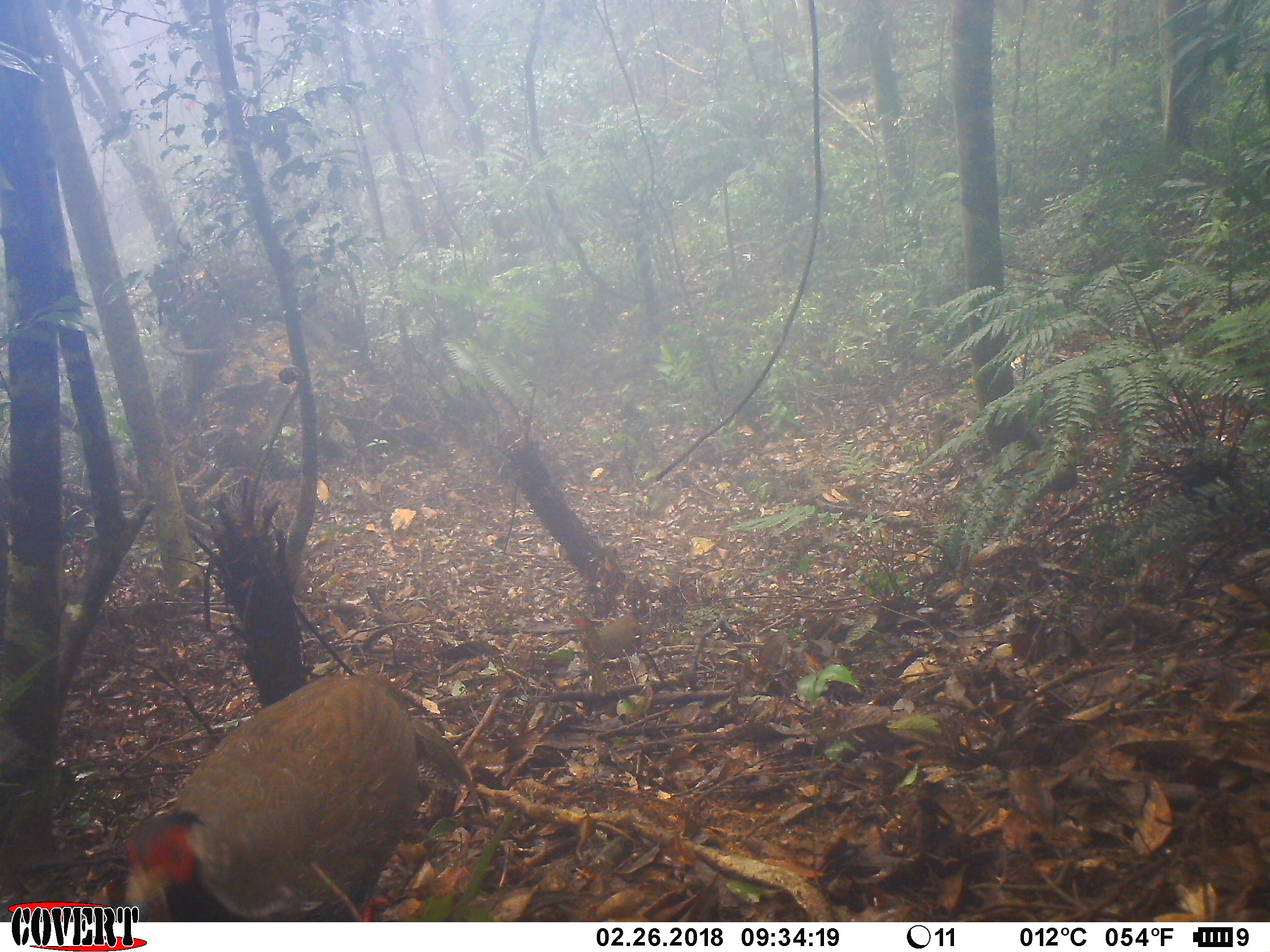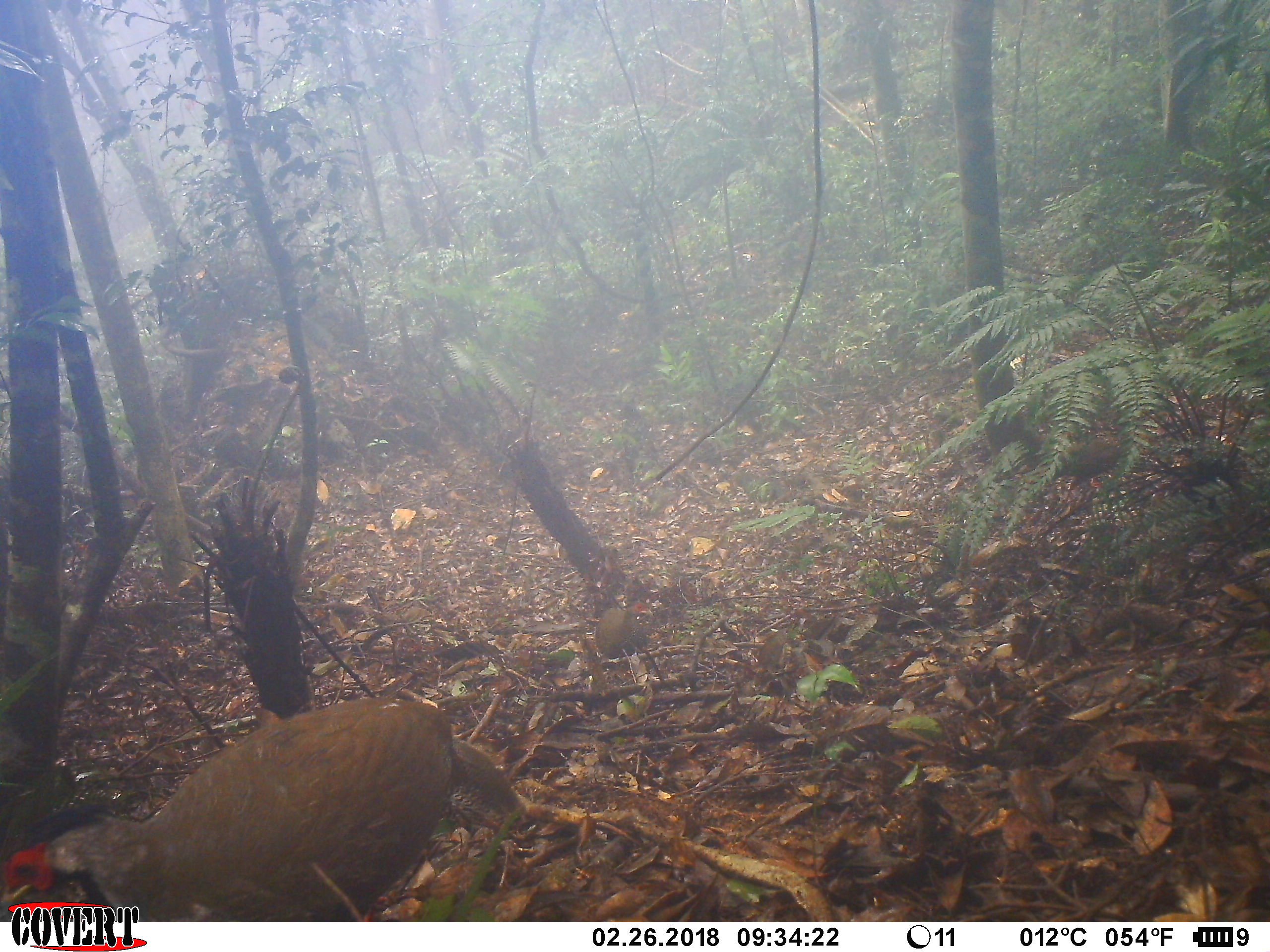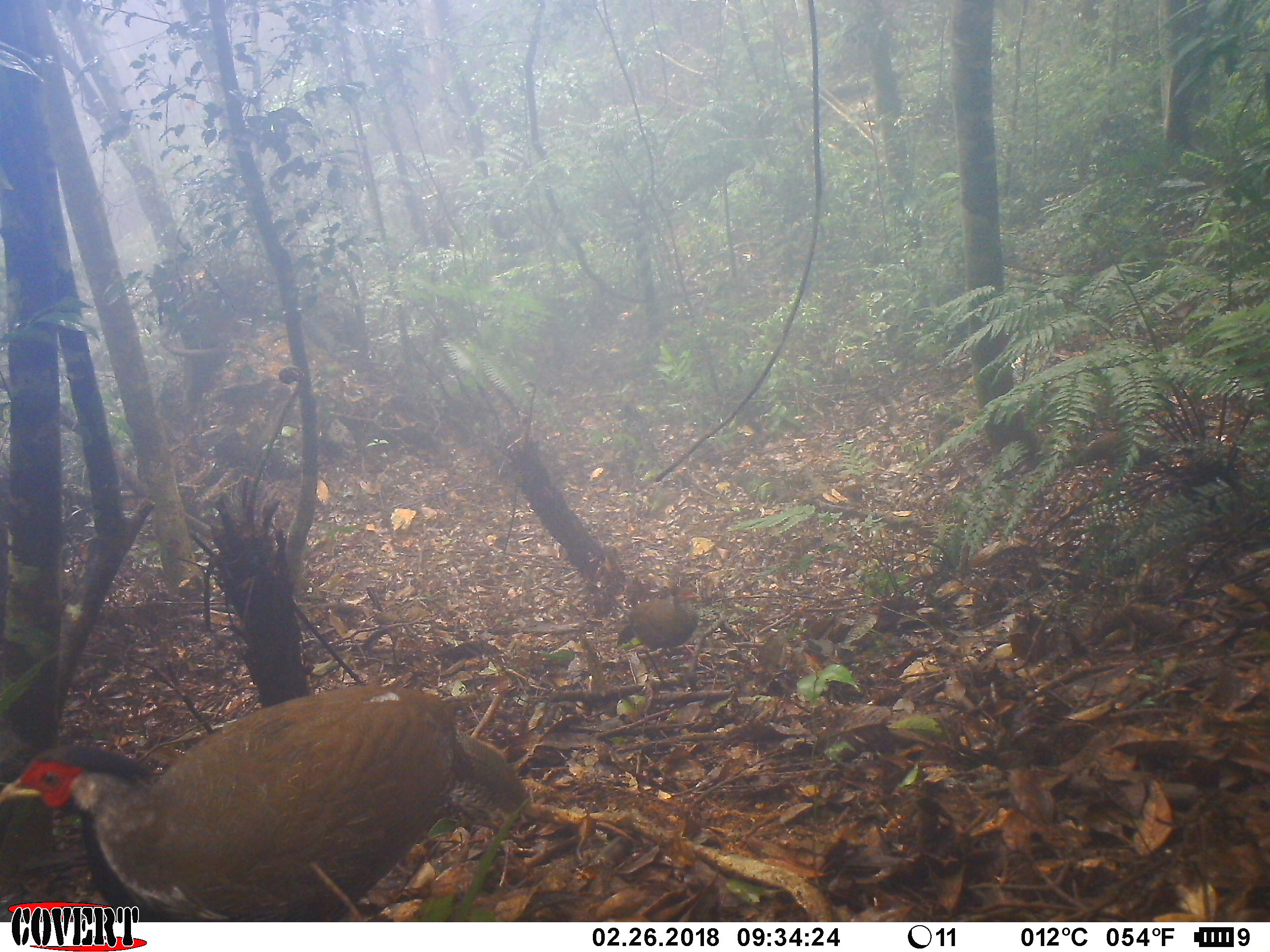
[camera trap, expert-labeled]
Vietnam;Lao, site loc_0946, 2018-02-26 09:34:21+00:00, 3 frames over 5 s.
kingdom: Animalia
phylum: Chordata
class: Aves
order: Galliformes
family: Phasianidae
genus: Lophura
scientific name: Lophura nycthemera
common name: silver pheasant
Silver pheasant (Lophura nycthemera). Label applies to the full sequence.